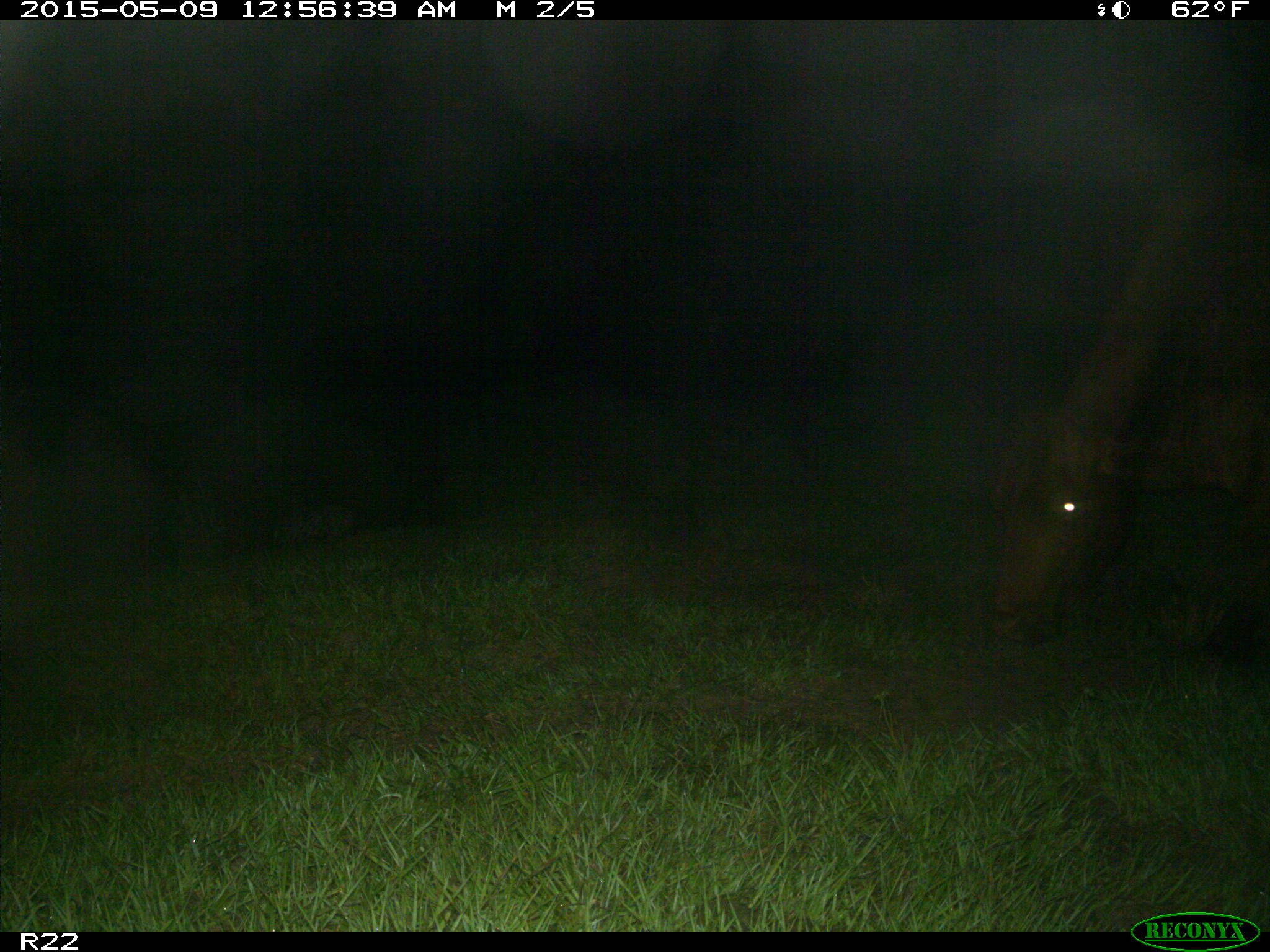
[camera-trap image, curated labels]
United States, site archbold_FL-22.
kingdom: Animalia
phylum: Chordata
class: Mammalia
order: Artiodactyla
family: Bovidae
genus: Bos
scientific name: Bos taurus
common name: domestic cow